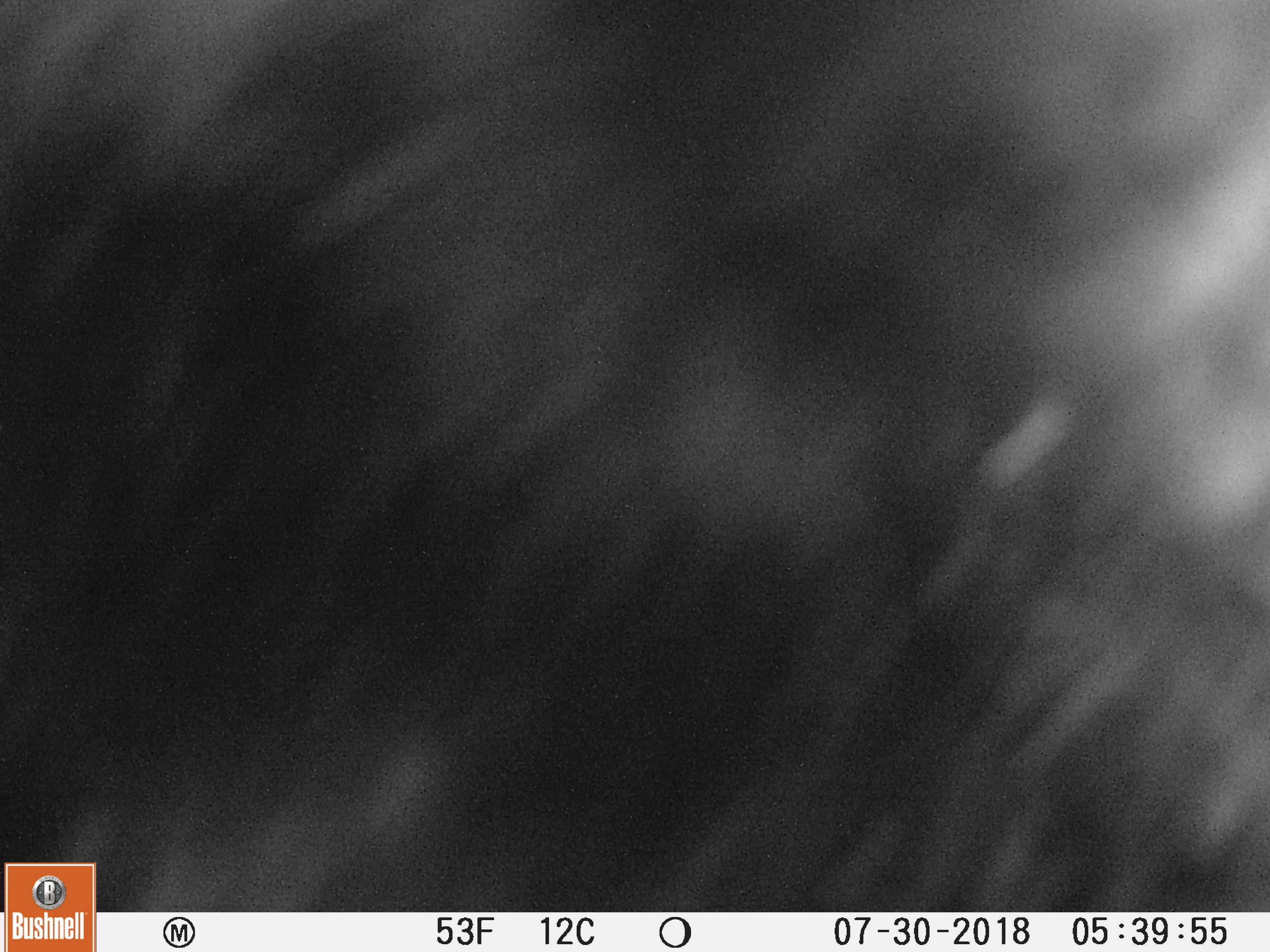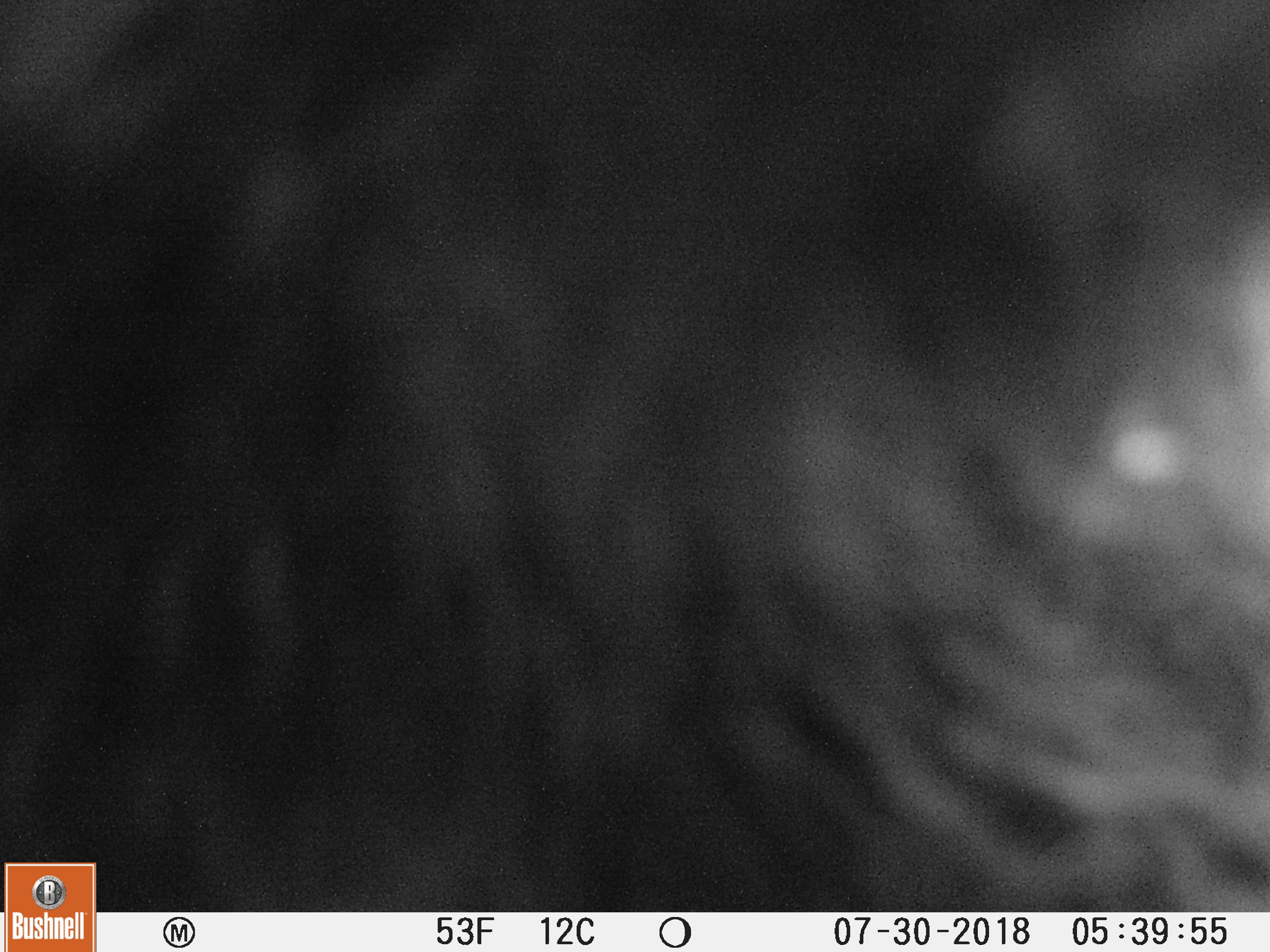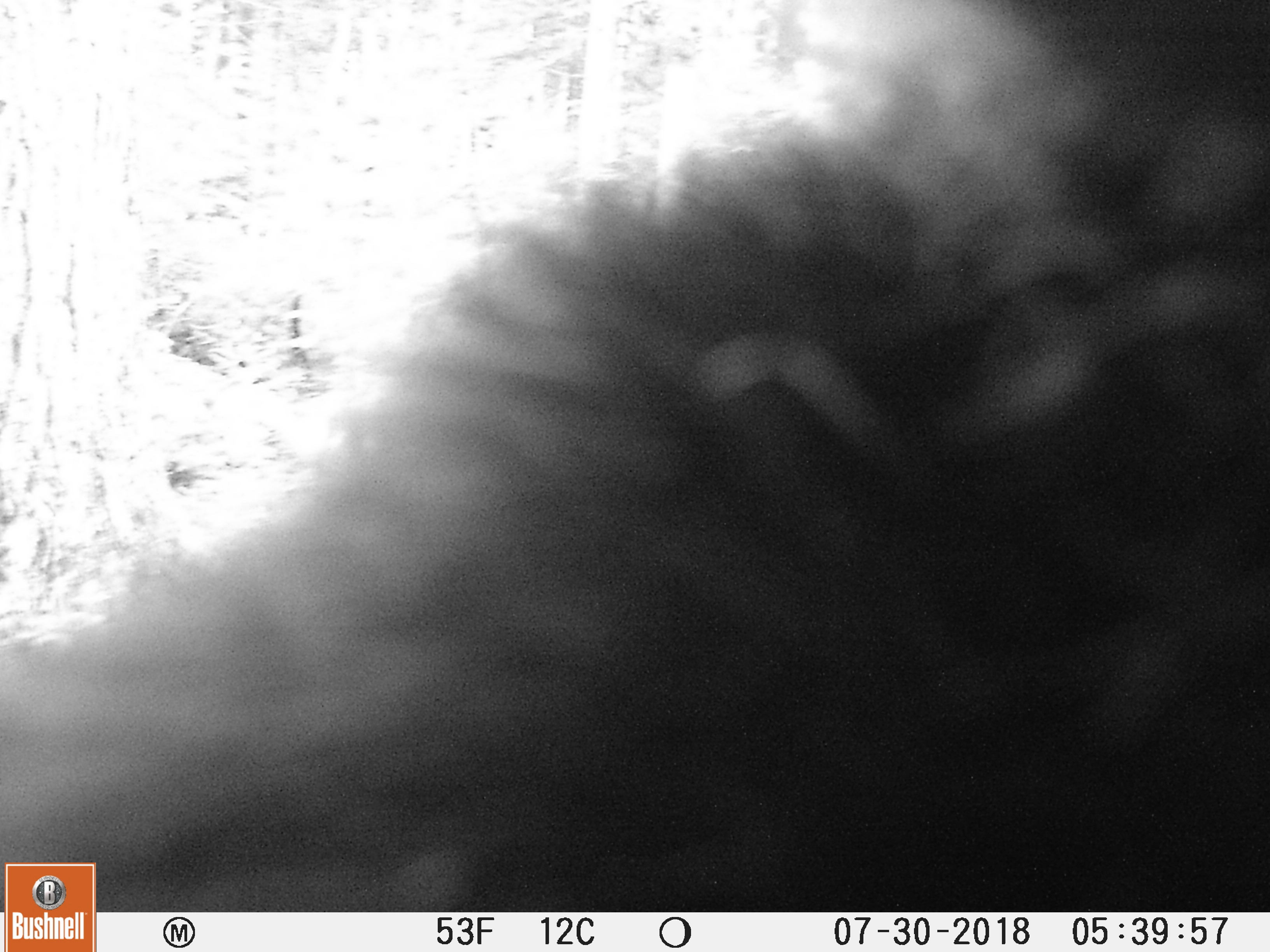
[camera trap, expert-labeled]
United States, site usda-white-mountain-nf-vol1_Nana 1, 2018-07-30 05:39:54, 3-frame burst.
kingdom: Animalia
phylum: Chordata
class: Mammalia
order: Carnivora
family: Ursidae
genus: Ursus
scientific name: Ursus americanus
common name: black bear